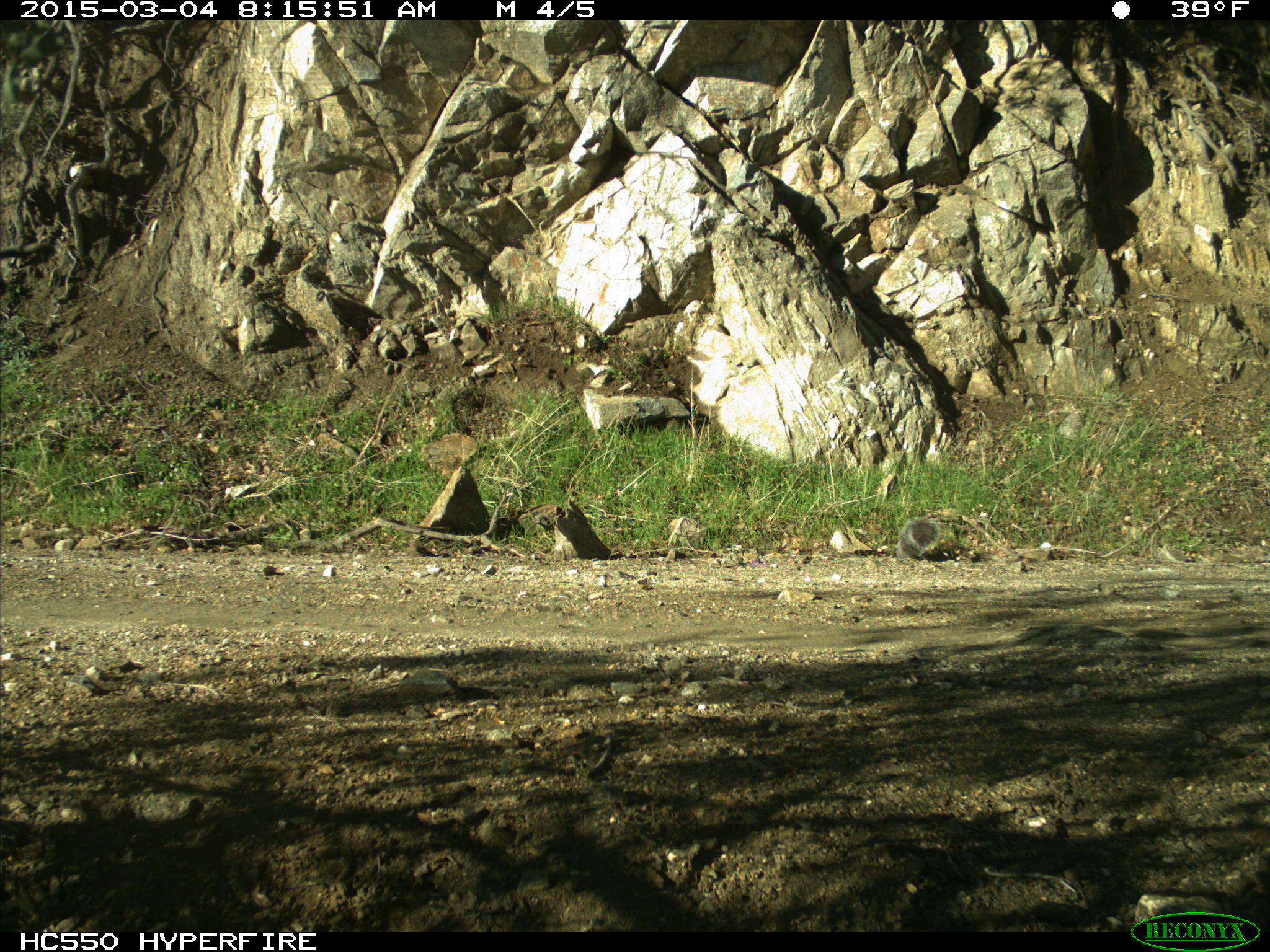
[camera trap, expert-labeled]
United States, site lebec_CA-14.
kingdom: Animalia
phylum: Chordata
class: Mammalia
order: Rodentia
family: Sciuridae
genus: Sciurus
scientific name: Sciurus carolinensis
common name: eastern gray squirrel